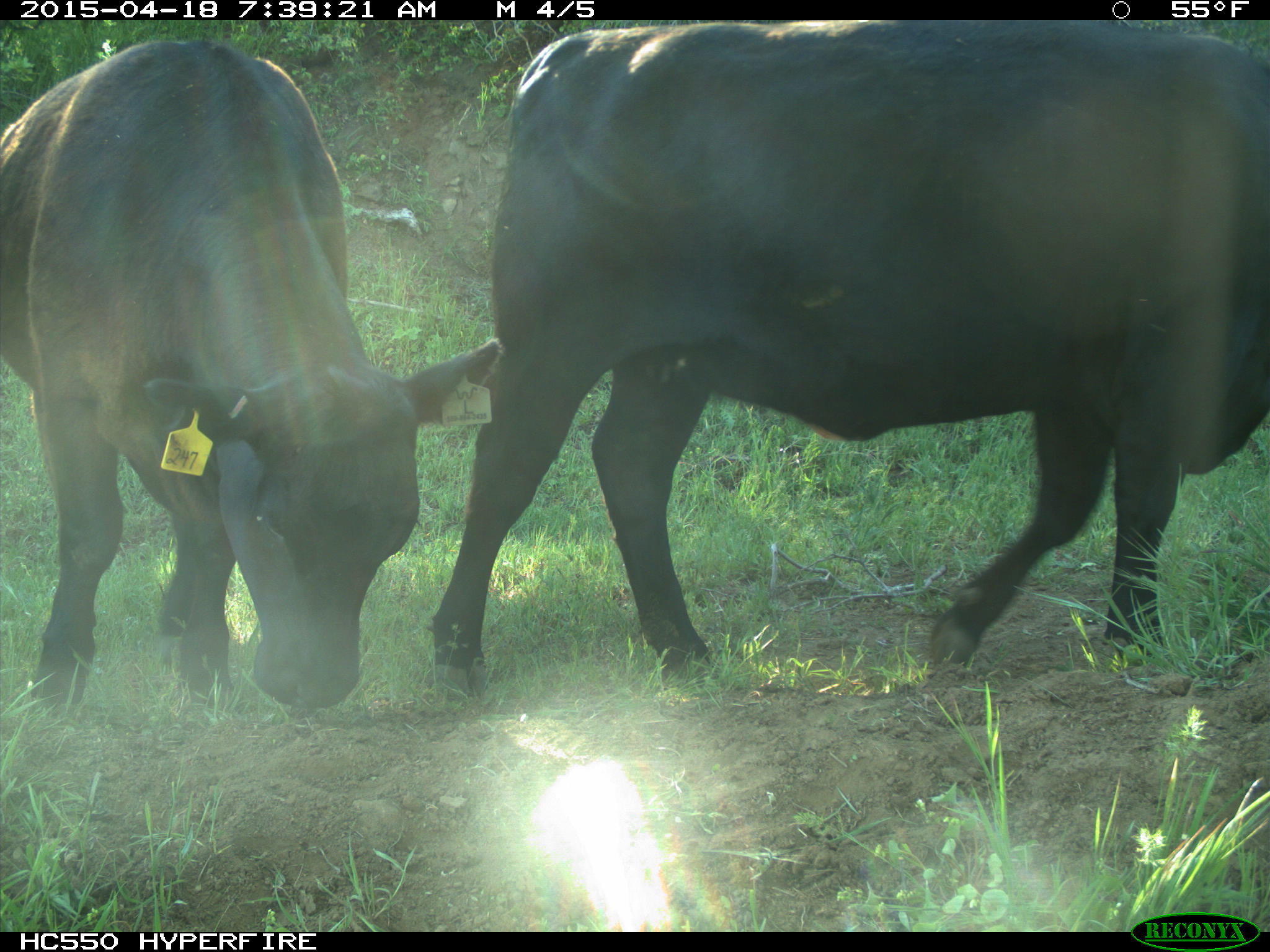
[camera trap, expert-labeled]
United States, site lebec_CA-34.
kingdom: Animalia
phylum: Chordata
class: Mammalia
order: Artiodactyla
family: Bovidae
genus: Bos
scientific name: Bos taurus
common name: domestic cow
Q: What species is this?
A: Bos taurus (domestic cow).